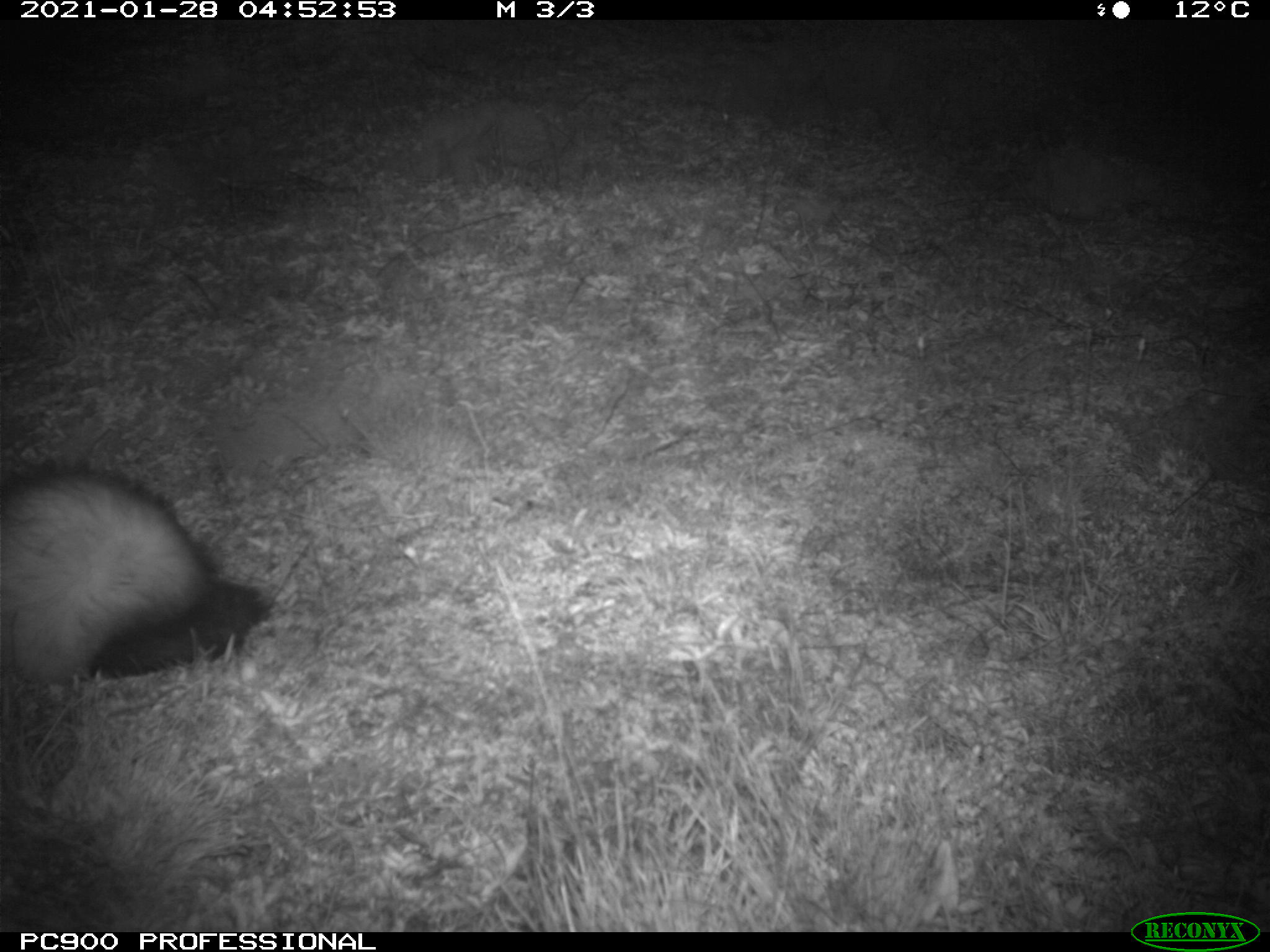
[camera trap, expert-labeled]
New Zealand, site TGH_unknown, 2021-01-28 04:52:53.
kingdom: Animalia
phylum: Chordata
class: Mammalia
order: Carnivora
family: Mustelidae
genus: Mustela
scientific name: Mustela furo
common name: ferret